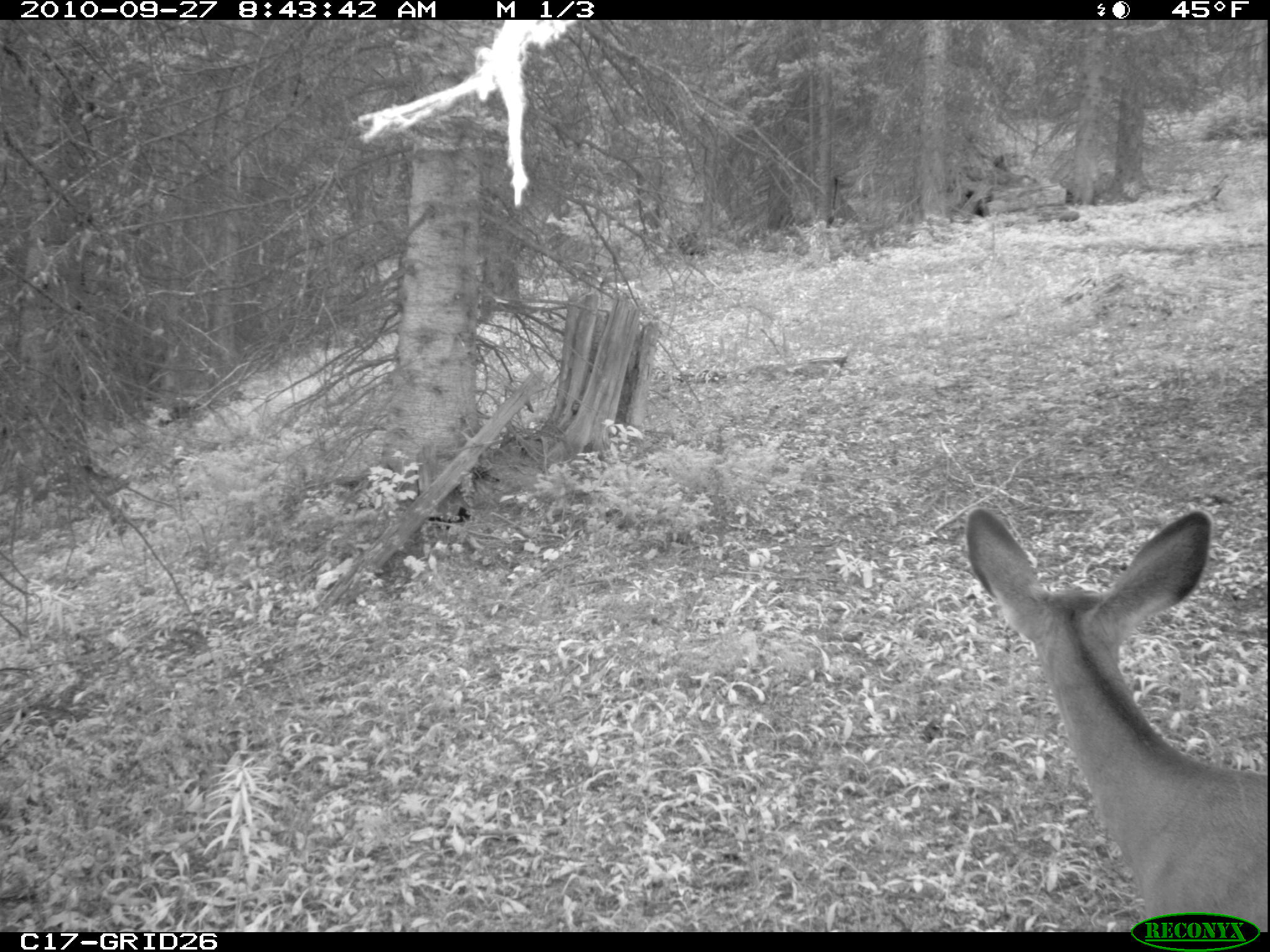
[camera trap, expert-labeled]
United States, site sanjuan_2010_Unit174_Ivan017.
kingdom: Animalia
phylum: Chordata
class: Mammalia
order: Artiodactyla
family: Cervidae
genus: Odocoileus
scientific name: Odocoileus hemionus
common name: mule deer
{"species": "Odocoileus hemionus (mule deer)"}